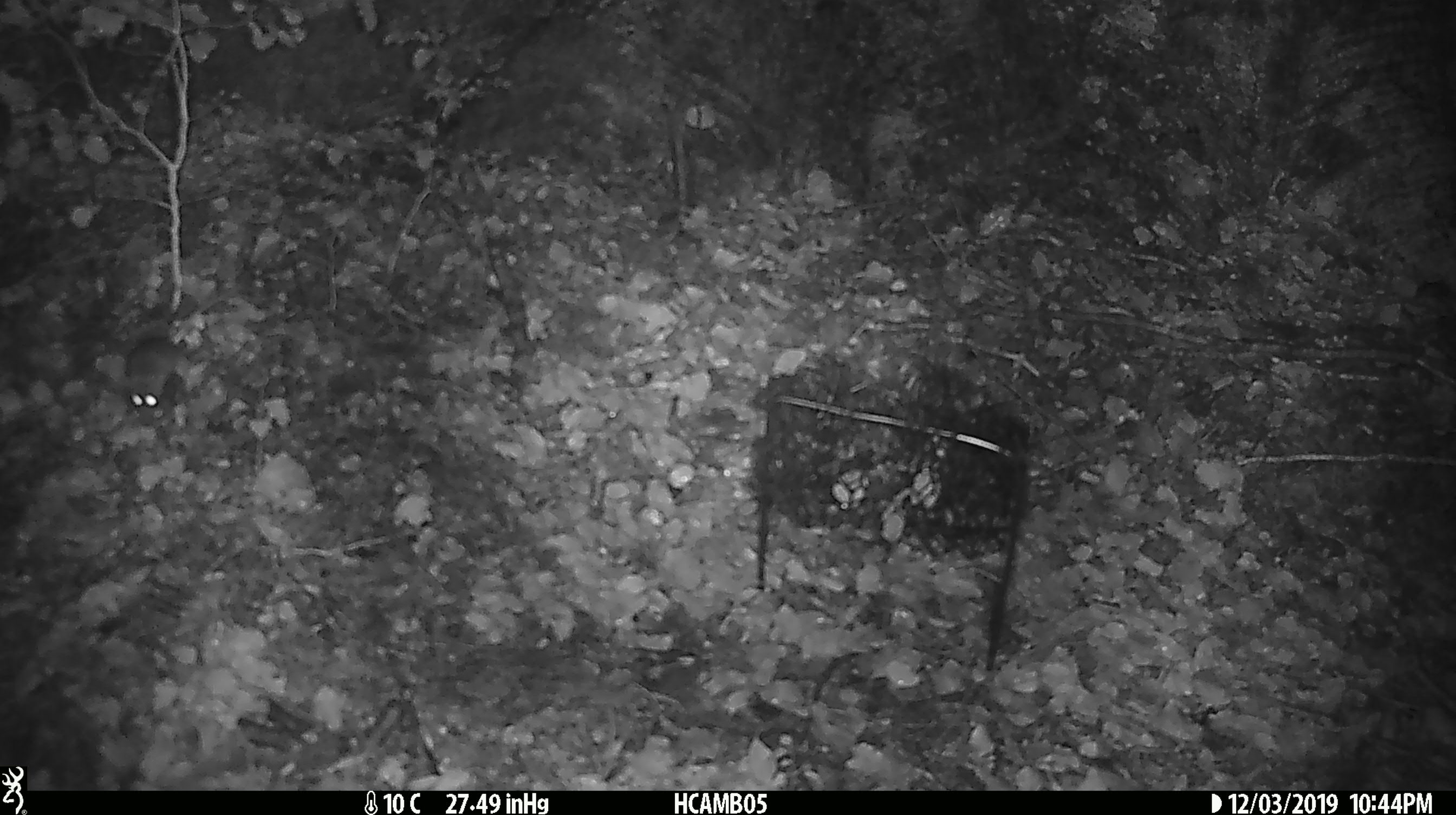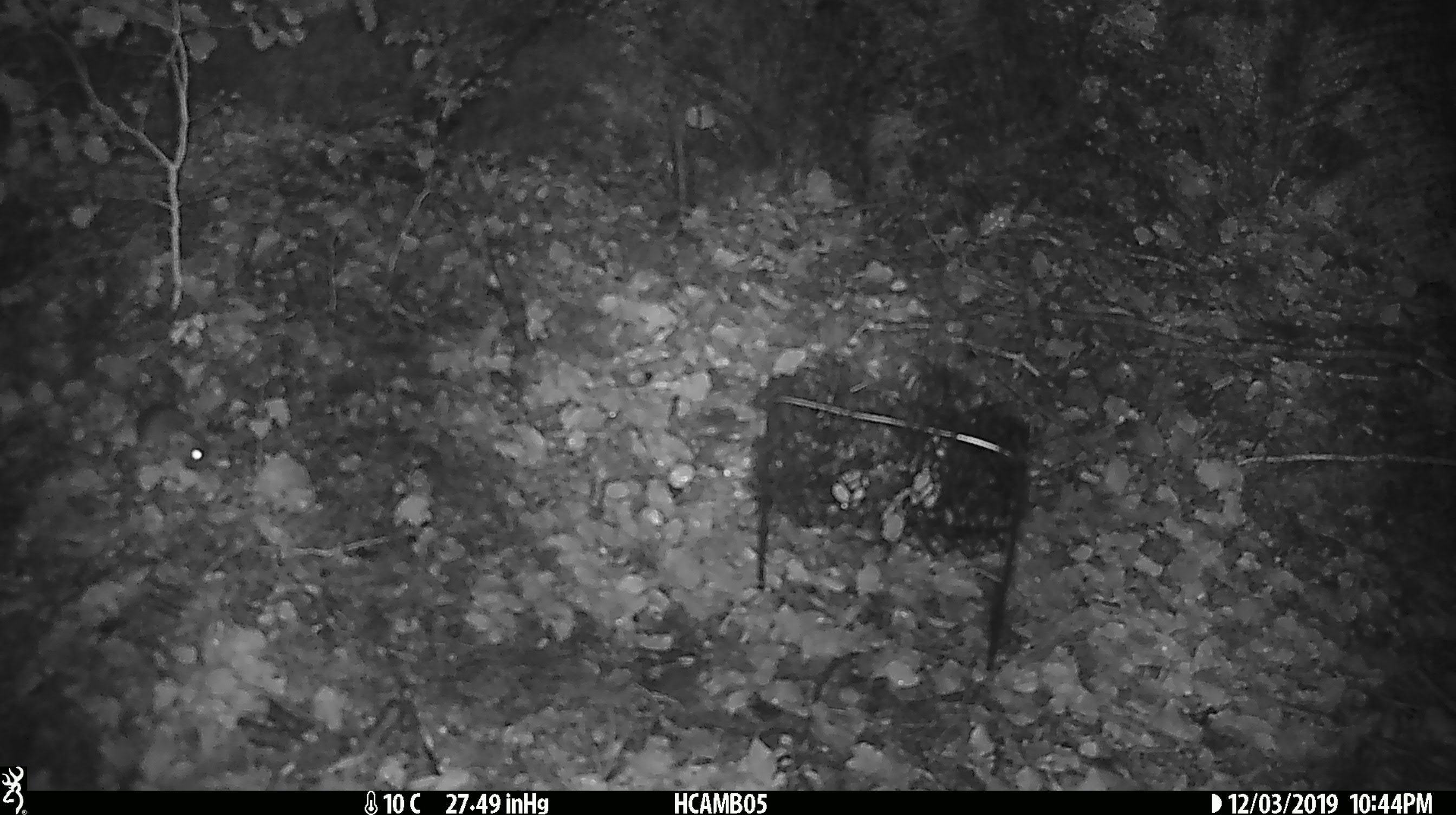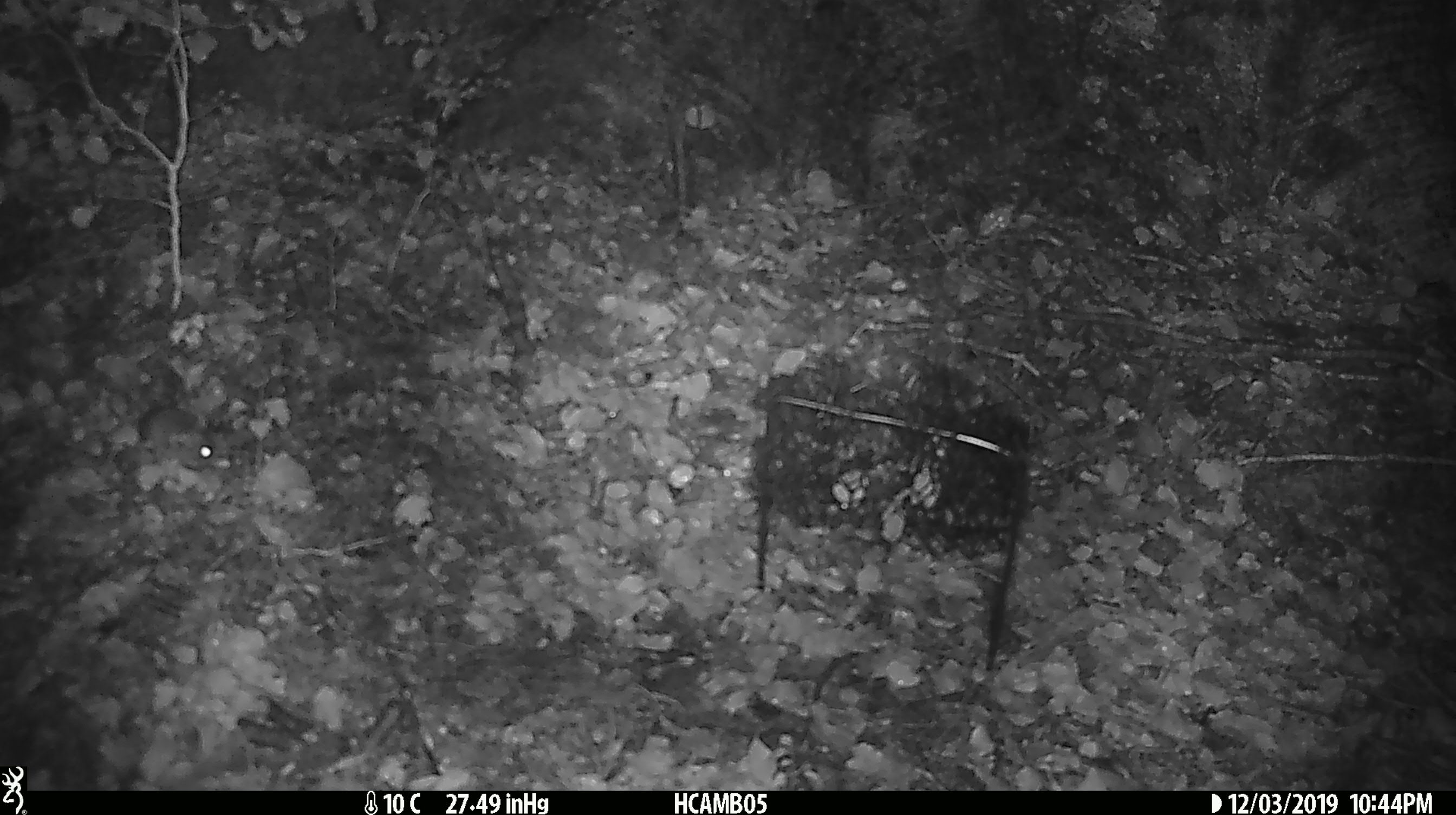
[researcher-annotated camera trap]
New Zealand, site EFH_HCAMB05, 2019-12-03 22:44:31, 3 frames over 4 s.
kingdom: Animalia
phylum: Chordata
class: Mammalia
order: Rodentia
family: Muridae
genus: Mus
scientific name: Mus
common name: mouse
Mouse (Mus).